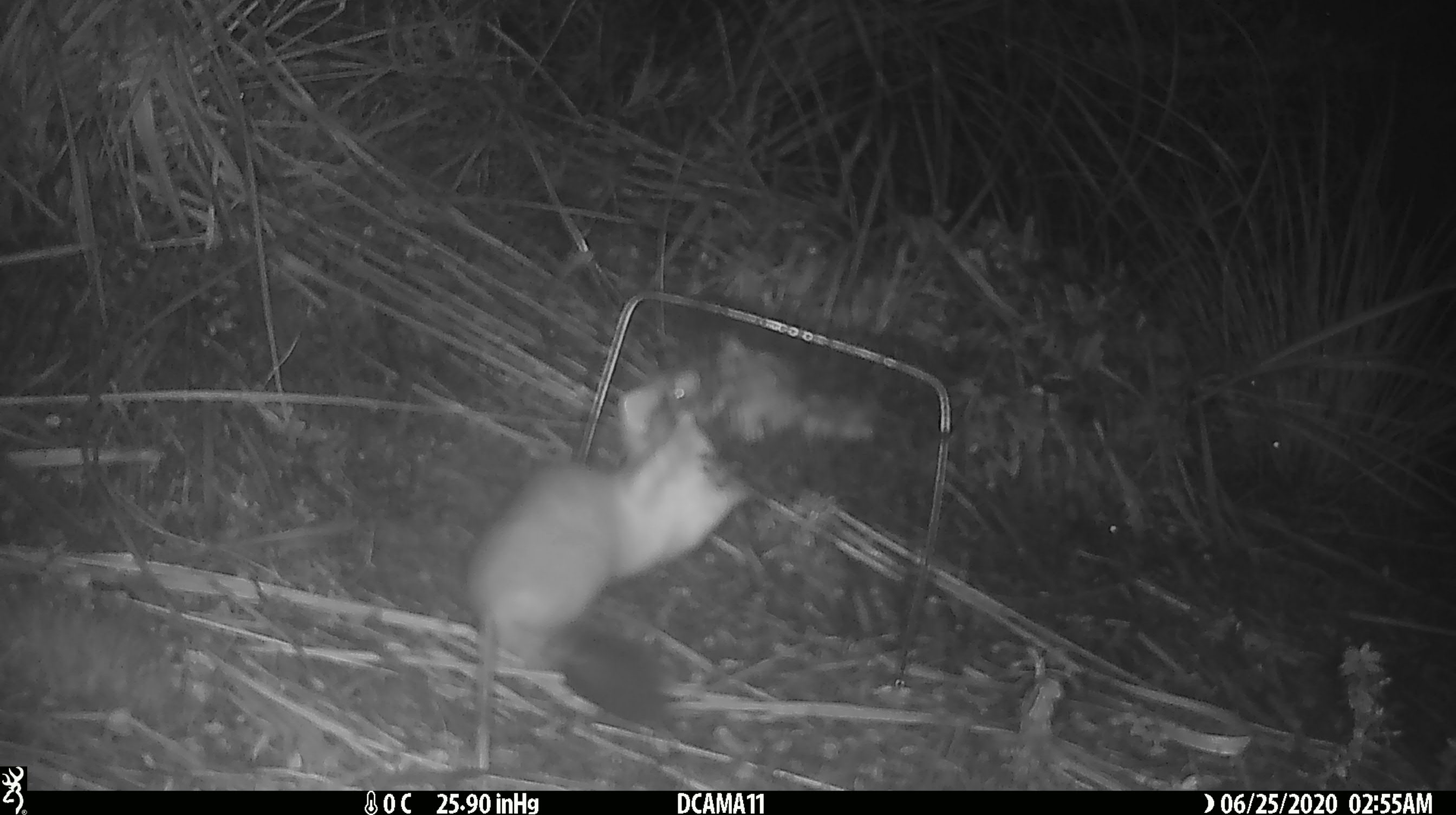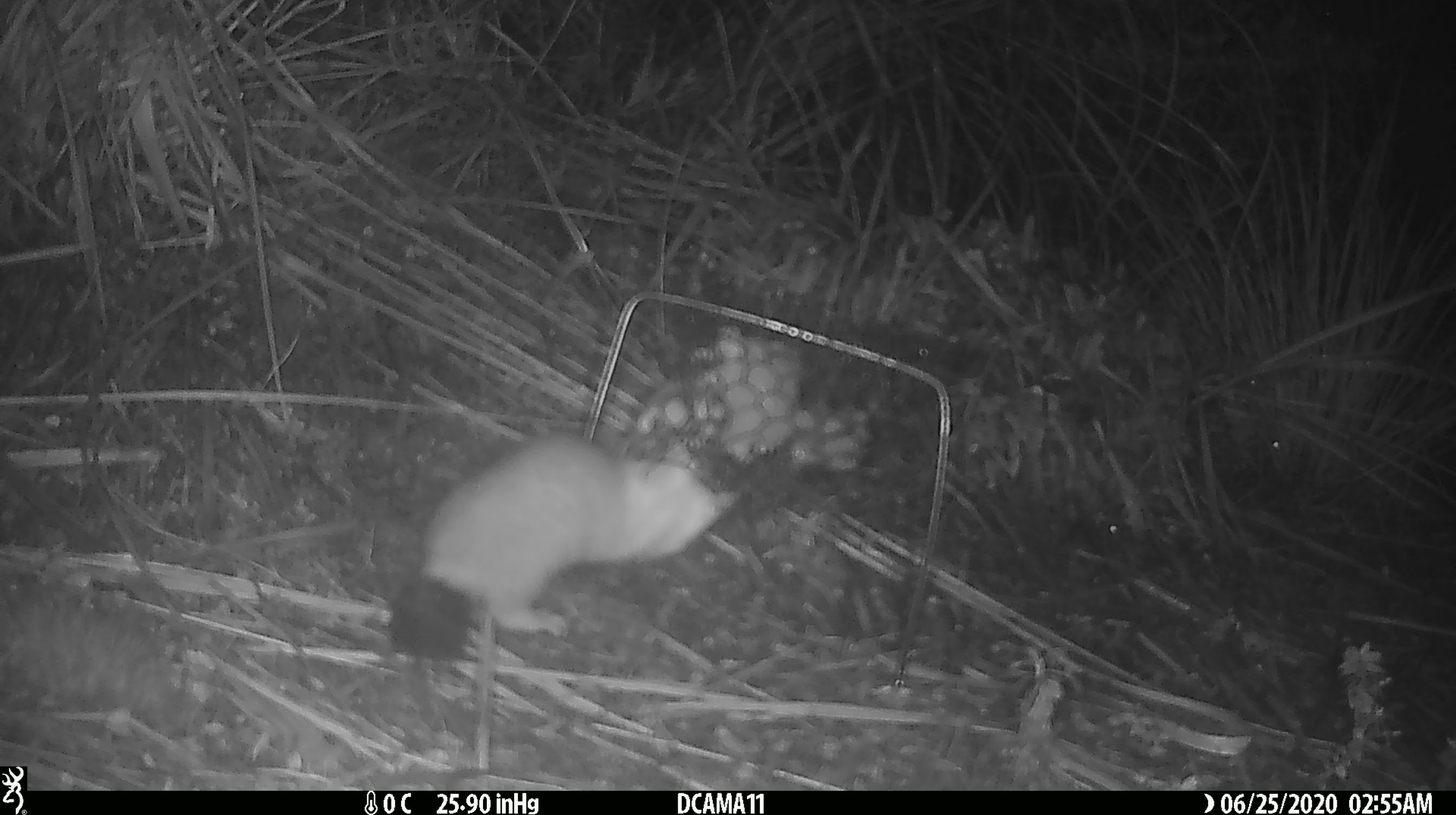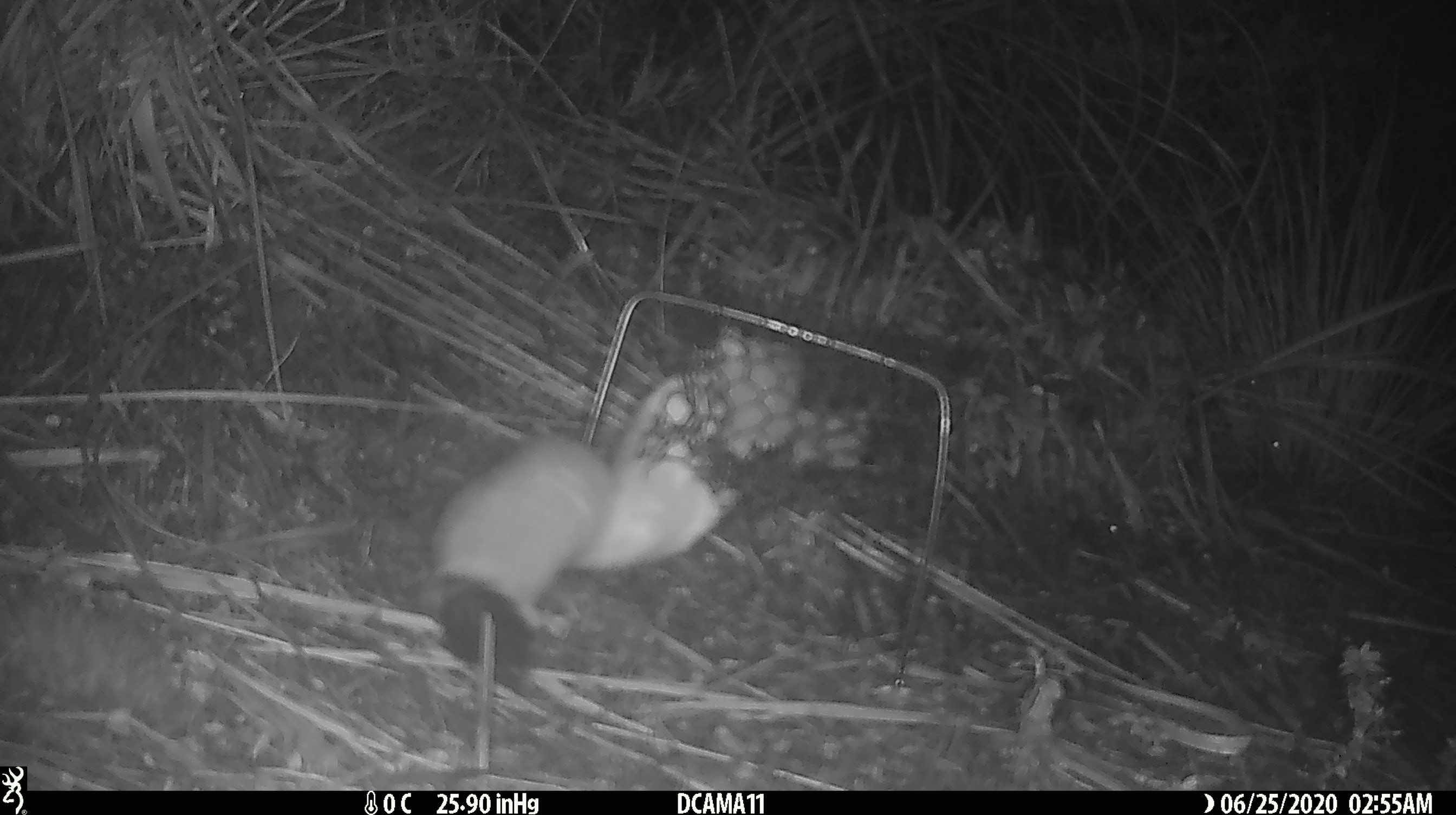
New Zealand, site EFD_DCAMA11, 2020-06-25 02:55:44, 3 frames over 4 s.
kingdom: Animalia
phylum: Chordata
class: Mammalia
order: Carnivora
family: Mustelidae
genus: Mustela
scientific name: Mustela erminea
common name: stoat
Stoat (Mustela erminea).